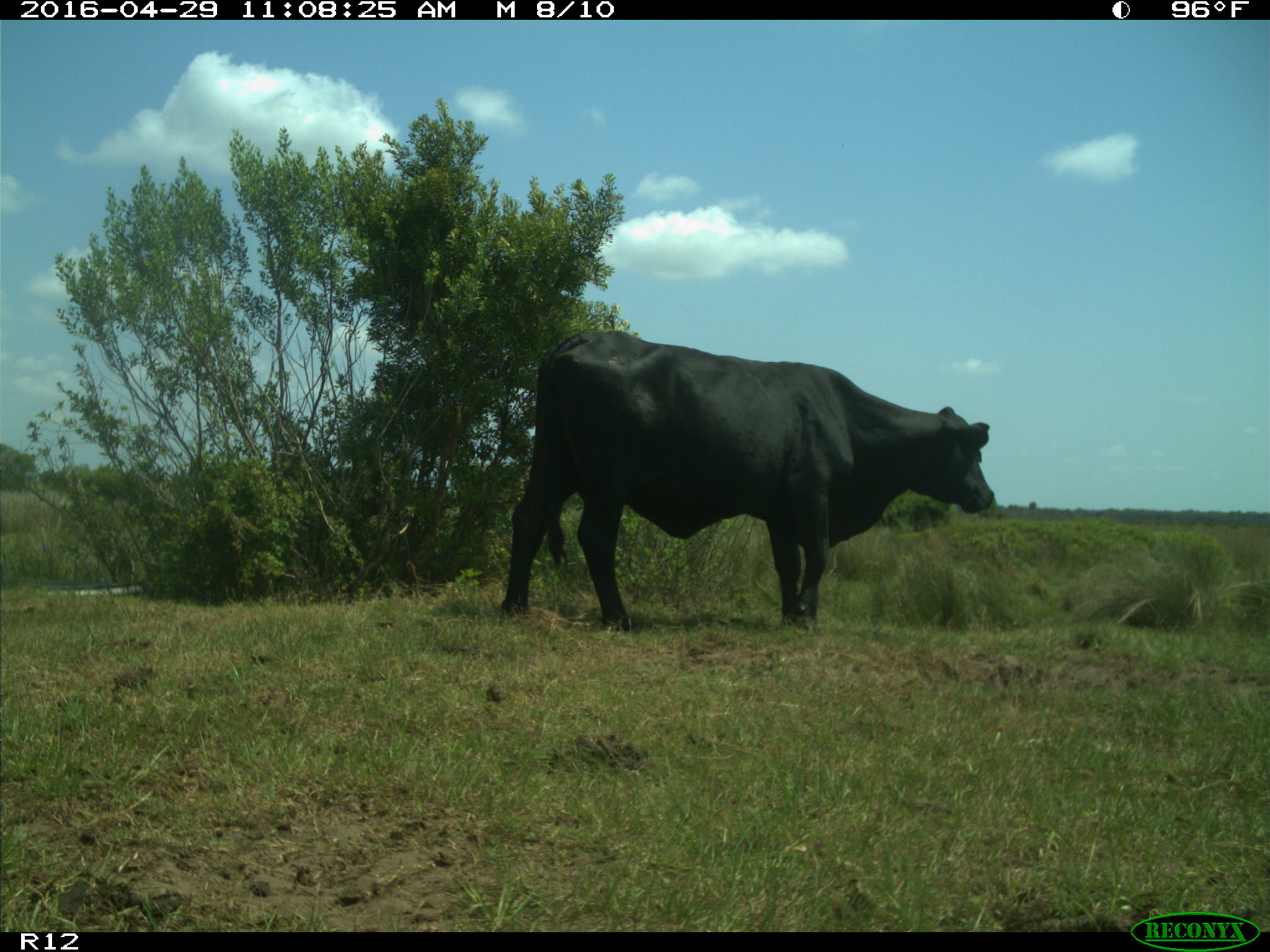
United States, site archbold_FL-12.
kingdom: Animalia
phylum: Chordata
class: Mammalia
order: Artiodactyla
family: Bovidae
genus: Bos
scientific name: Bos taurus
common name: domestic cow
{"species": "Bos taurus (domestic cow)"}